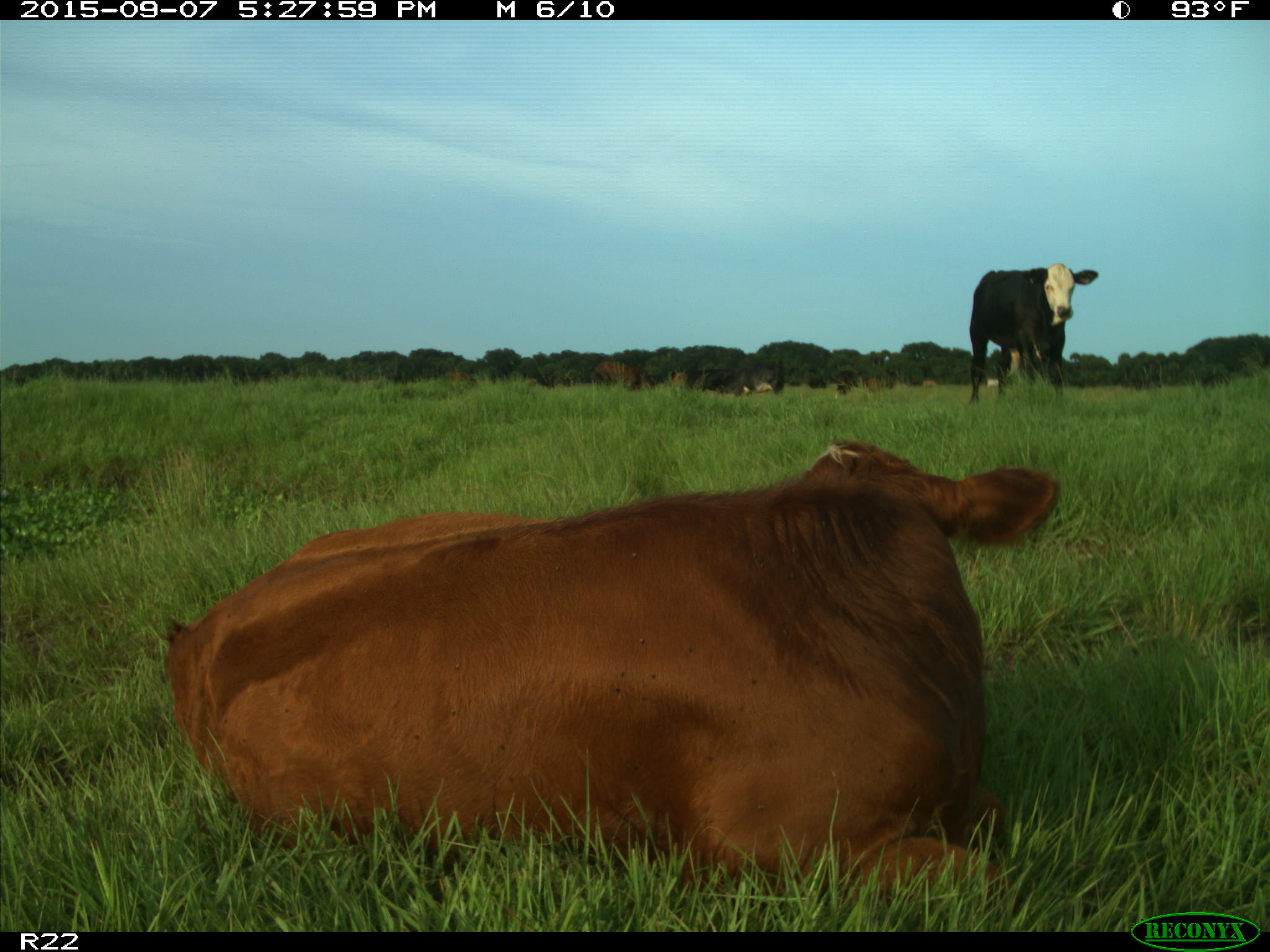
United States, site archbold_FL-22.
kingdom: Animalia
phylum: Chordata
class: Mammalia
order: Artiodactyla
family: Bovidae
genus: Bos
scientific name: Bos taurus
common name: domestic cow